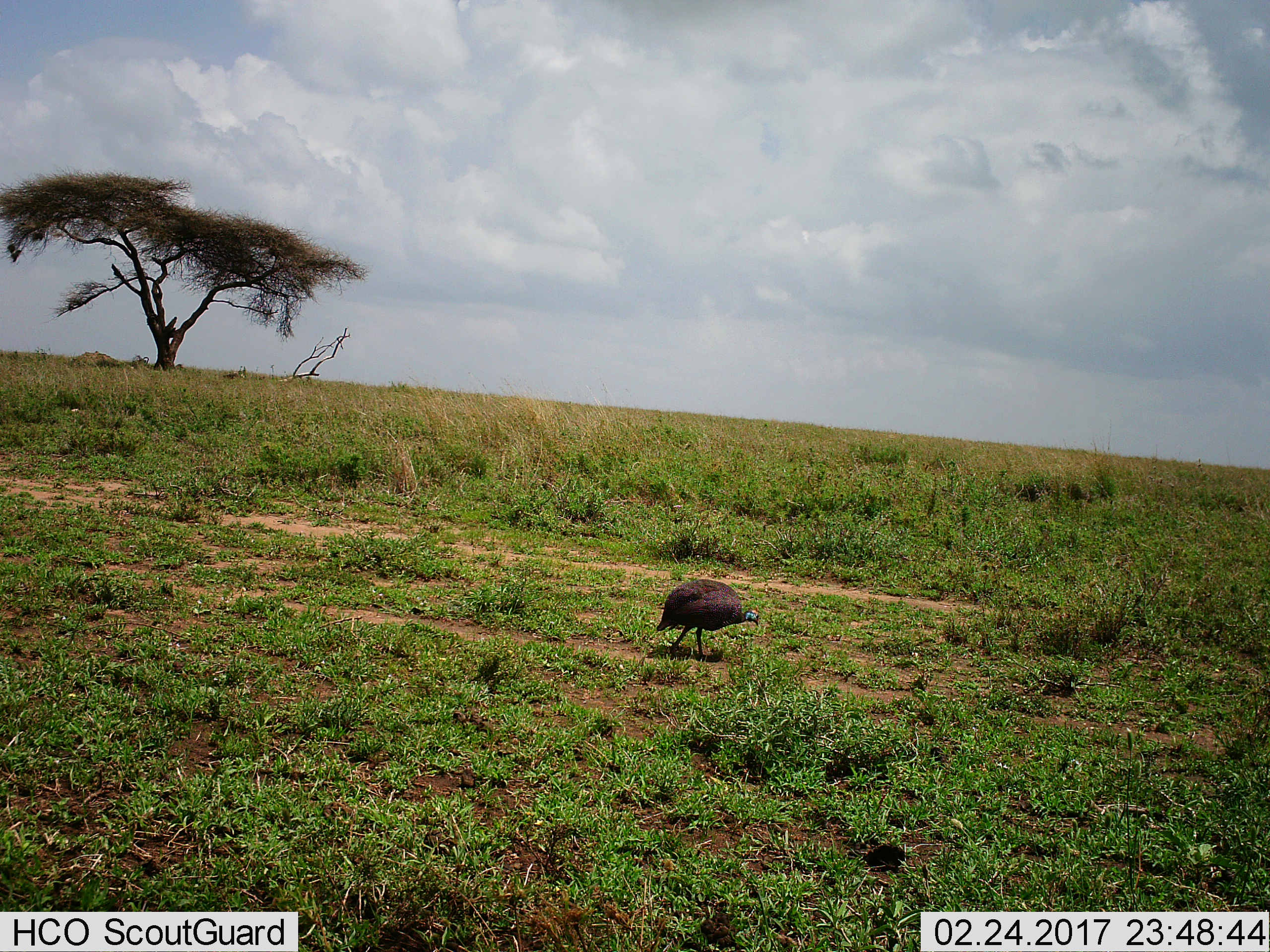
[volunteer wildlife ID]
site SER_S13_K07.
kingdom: Animalia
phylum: Chordata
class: Aves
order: Galliformes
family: Numididae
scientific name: Numididae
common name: guineafowl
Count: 1.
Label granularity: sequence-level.